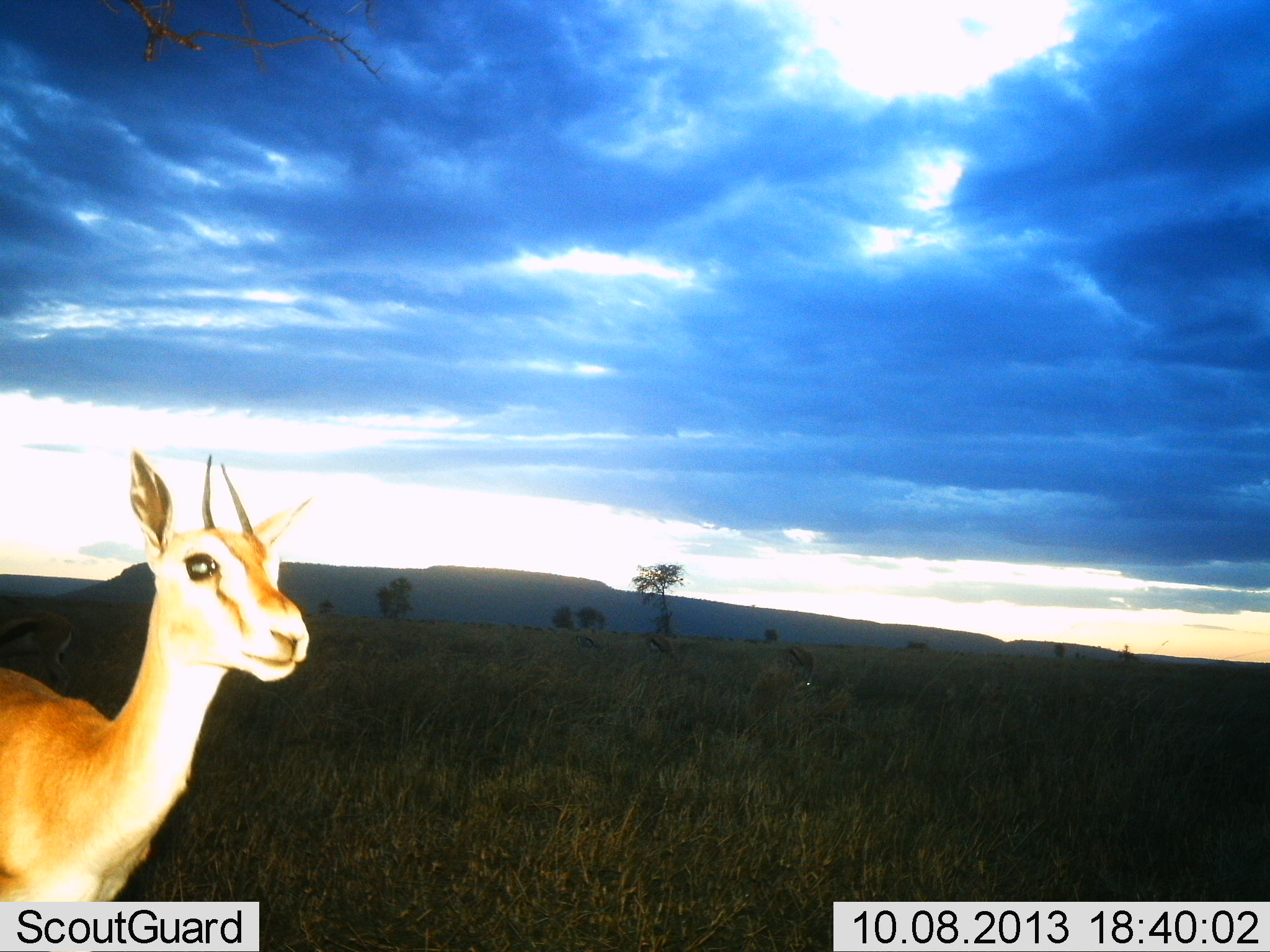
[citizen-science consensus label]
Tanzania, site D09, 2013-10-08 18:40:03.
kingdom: Animalia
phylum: Chordata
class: Mammalia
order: Artiodactyla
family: Bovidae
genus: Eudorcas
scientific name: Eudorcas thomsonii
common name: thomson's gazelle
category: gazellethomsons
Gazellethomsons (thomson's gazelle) (Eudorcas thomsonii), count 1. Behavior (volunteer vote fractions): standing 80%, resting 0%, moving 15%, interacting 0%. Young present (vote fraction): 5%. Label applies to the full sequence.